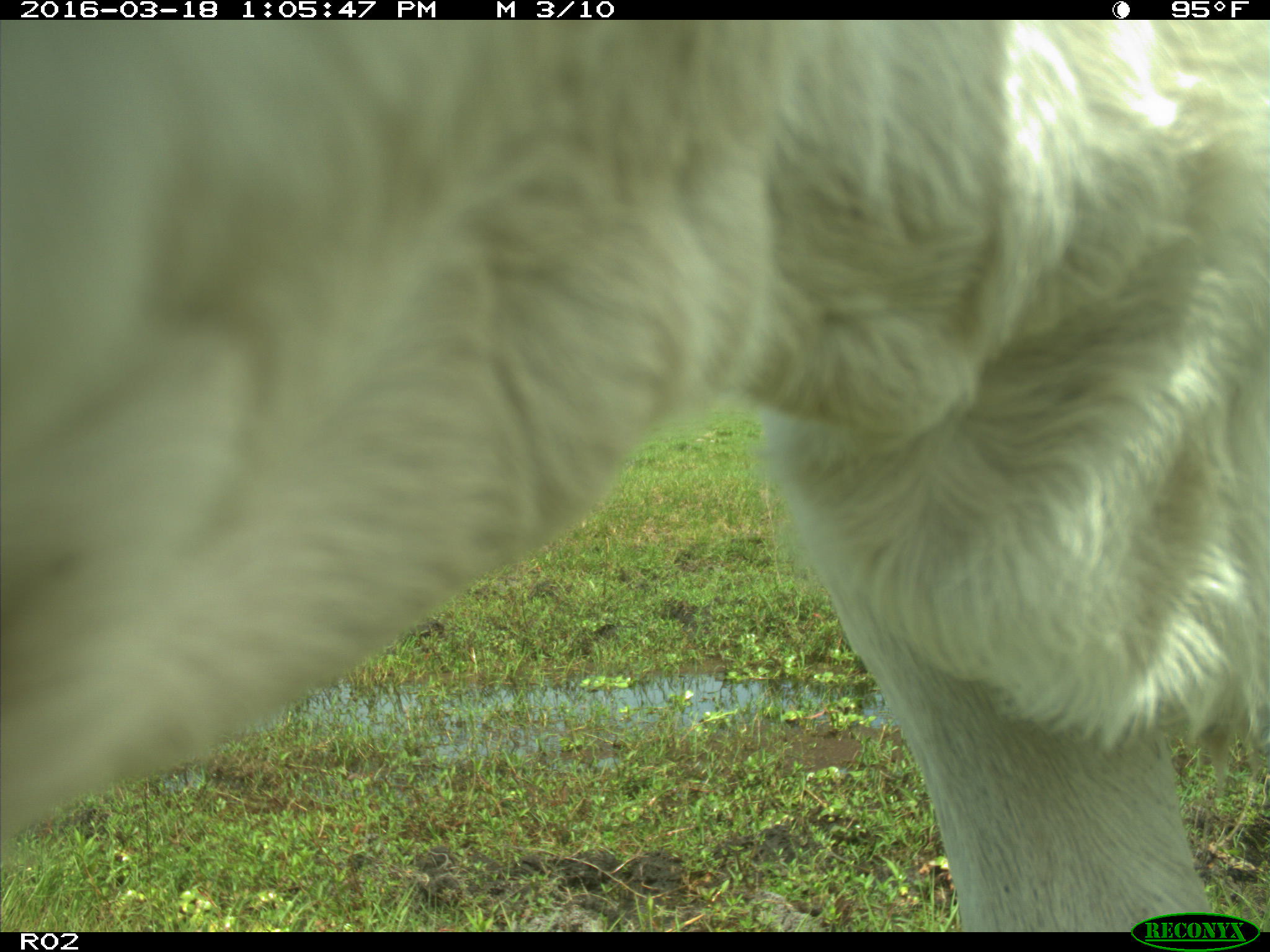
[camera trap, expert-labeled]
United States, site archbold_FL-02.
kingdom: Animalia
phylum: Chordata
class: Mammalia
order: Artiodactyla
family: Bovidae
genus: Bos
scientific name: Bos taurus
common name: domestic cow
Bos taurus (domestic cow).